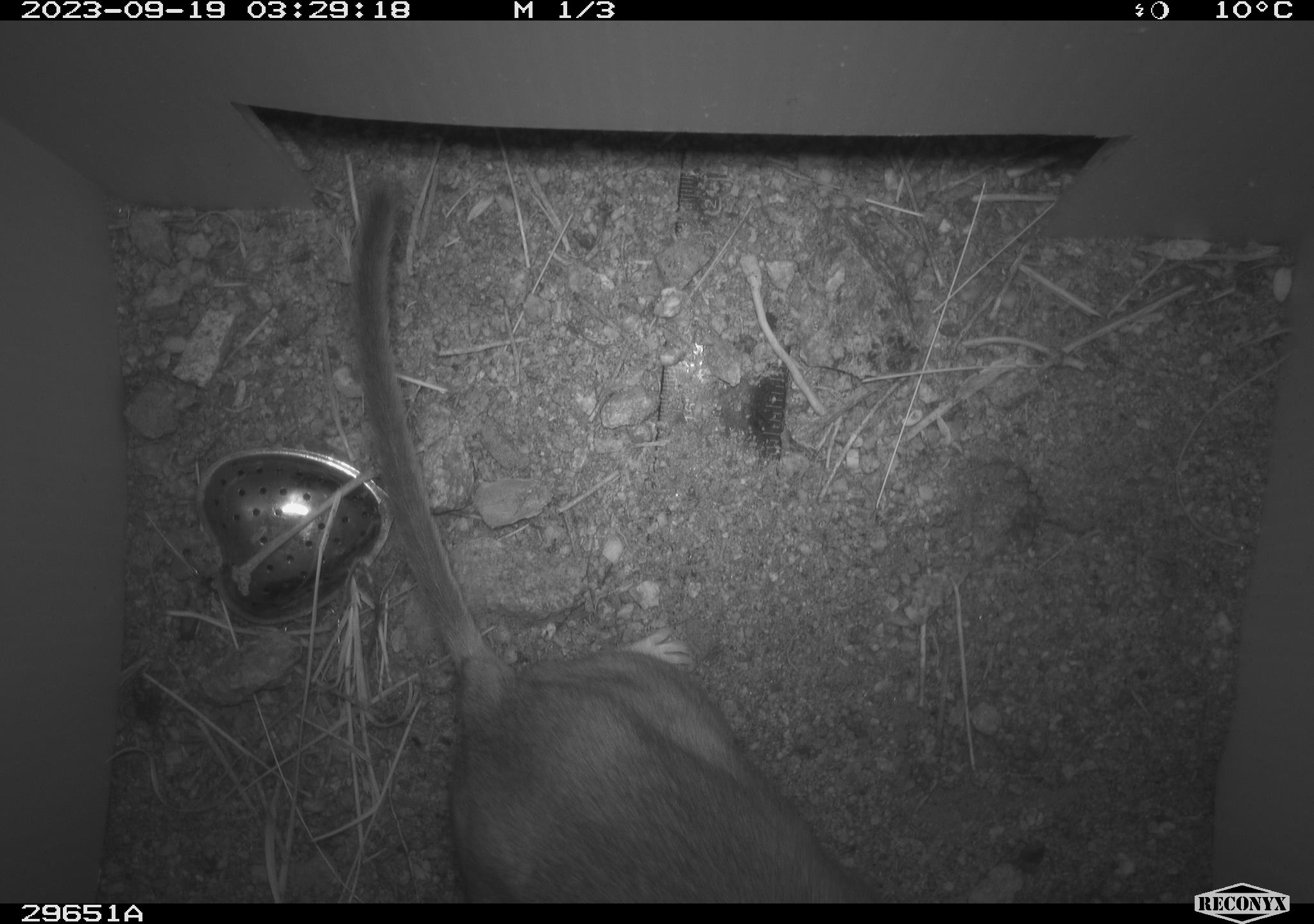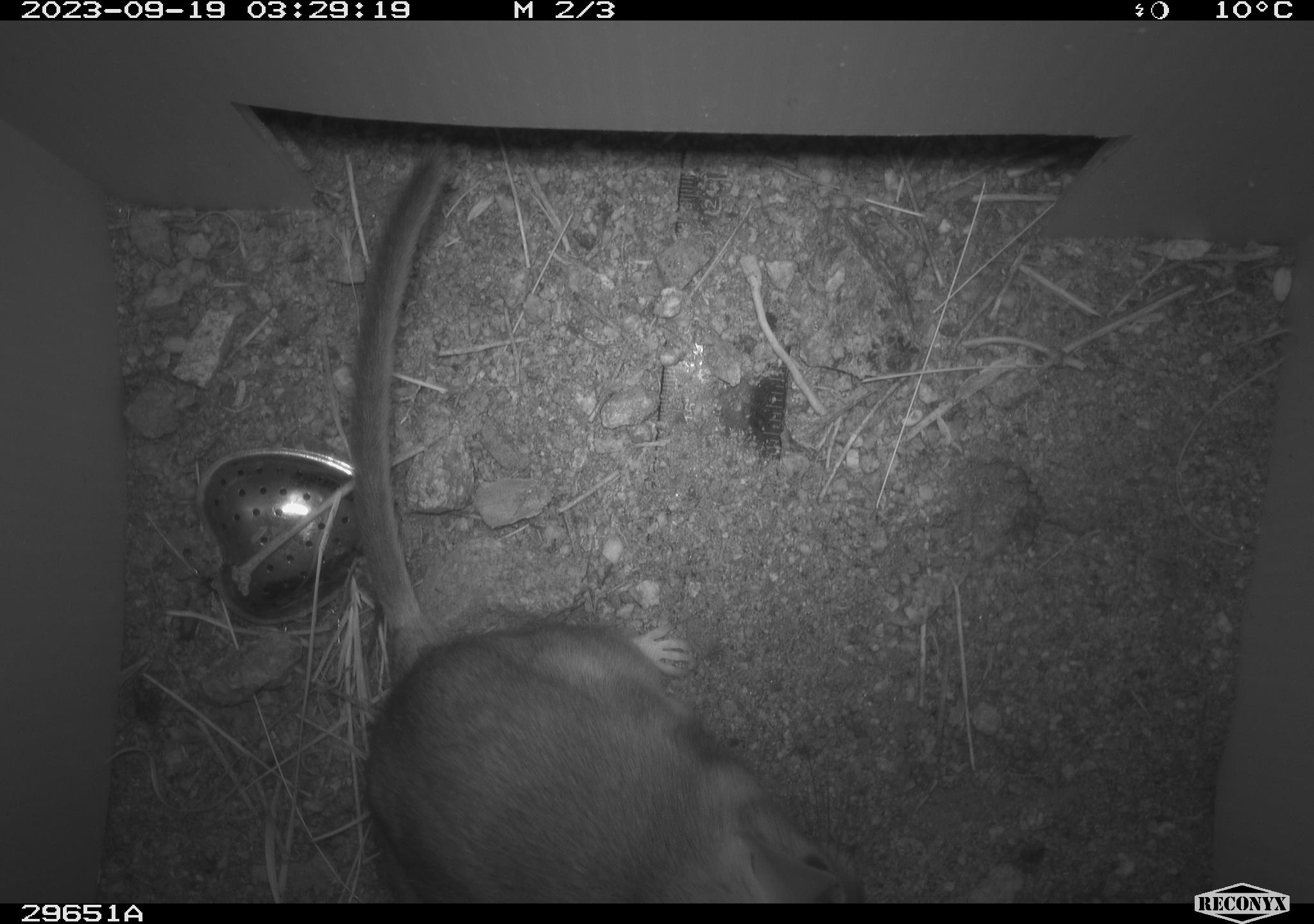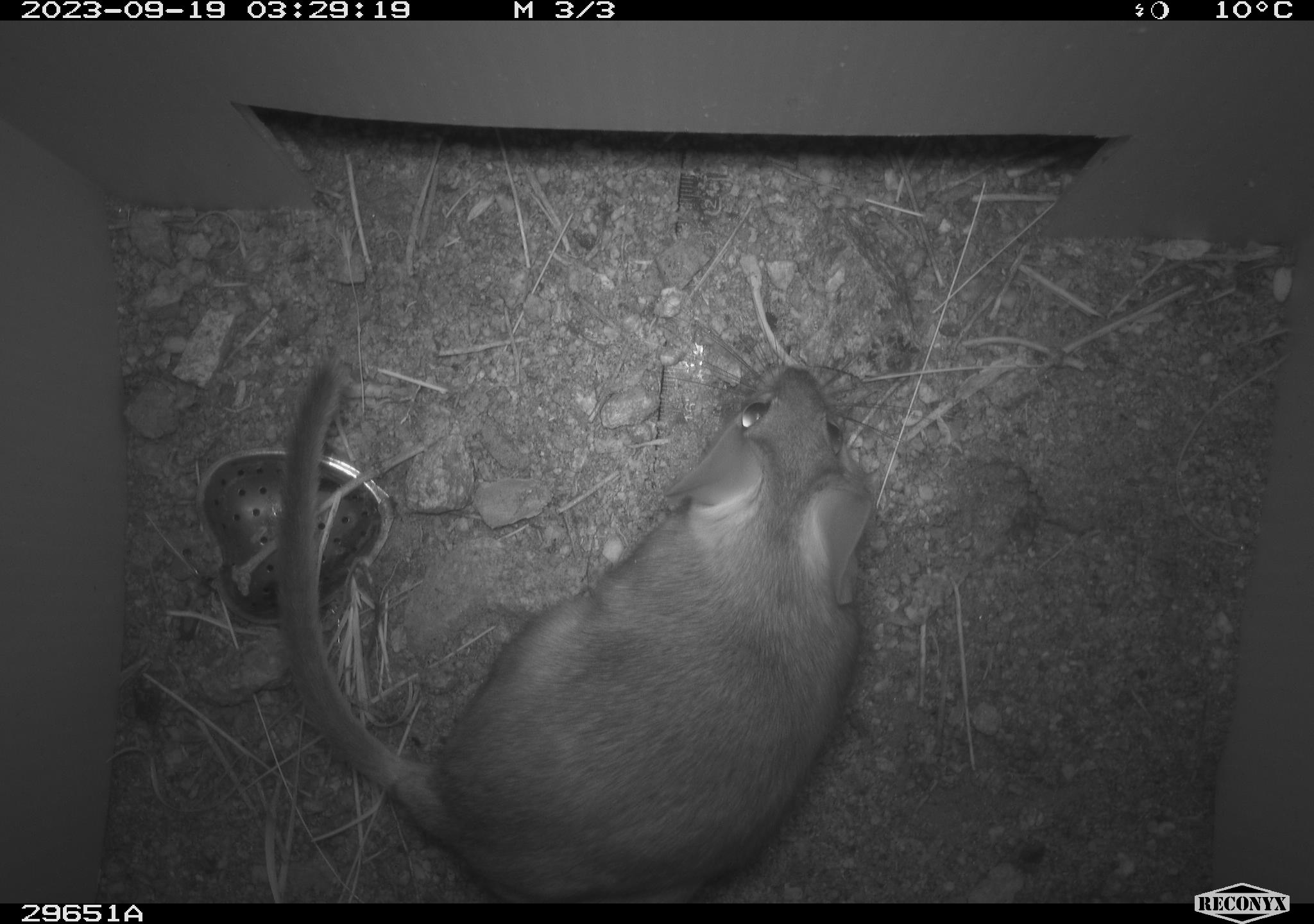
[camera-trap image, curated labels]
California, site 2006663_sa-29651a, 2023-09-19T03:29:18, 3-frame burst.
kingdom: Animalia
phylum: Chordata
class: Mammalia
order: Rodentia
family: Cricetidae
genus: Neotoma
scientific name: Neotoma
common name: pack rat or woodrat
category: neotoma species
Neotoma species (pack rat or woodrat) (Neotoma).